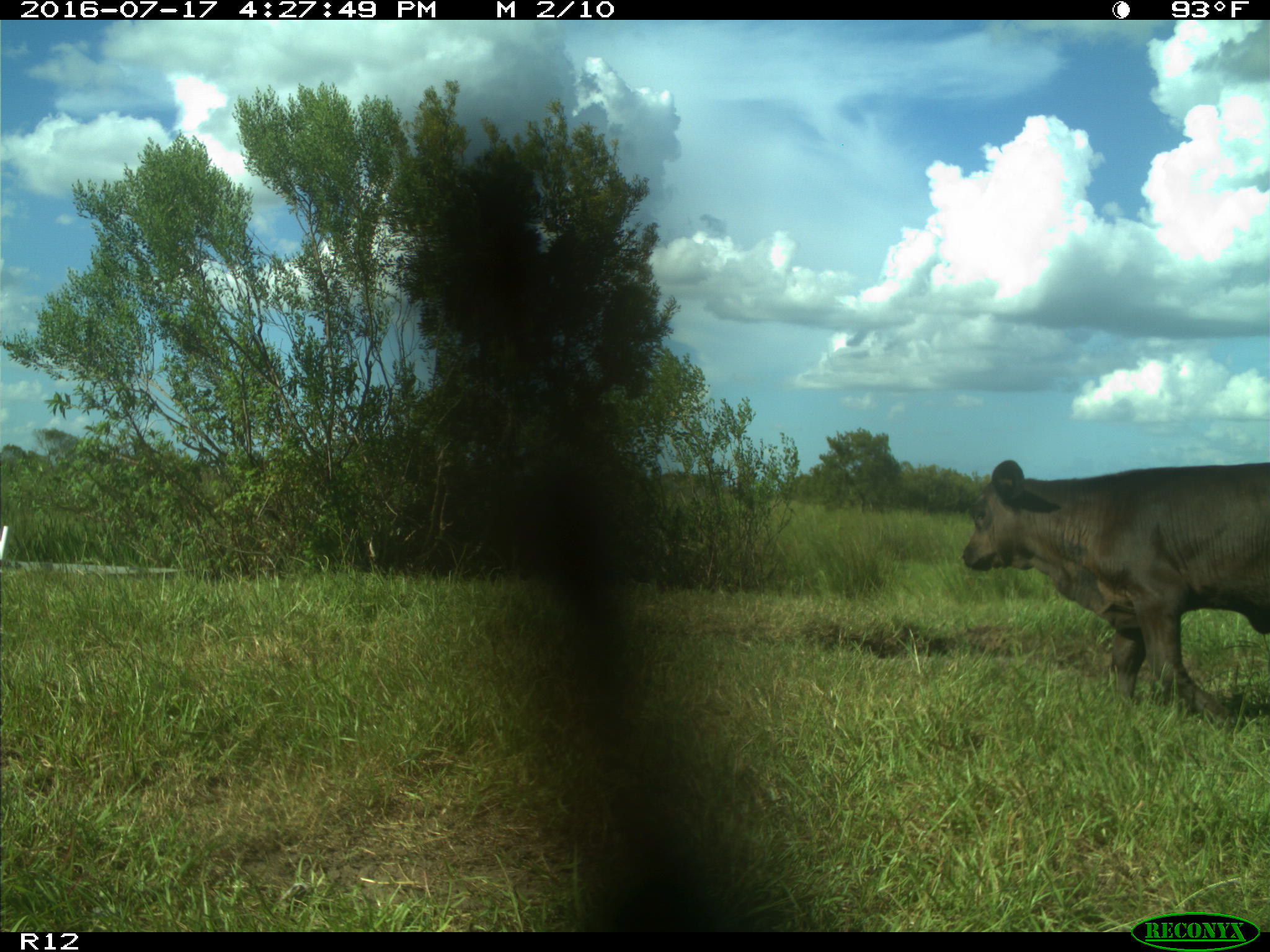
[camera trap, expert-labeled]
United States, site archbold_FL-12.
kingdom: Animalia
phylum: Chordata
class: Mammalia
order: Artiodactyla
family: Bovidae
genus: Bos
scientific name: Bos taurus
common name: domestic cow